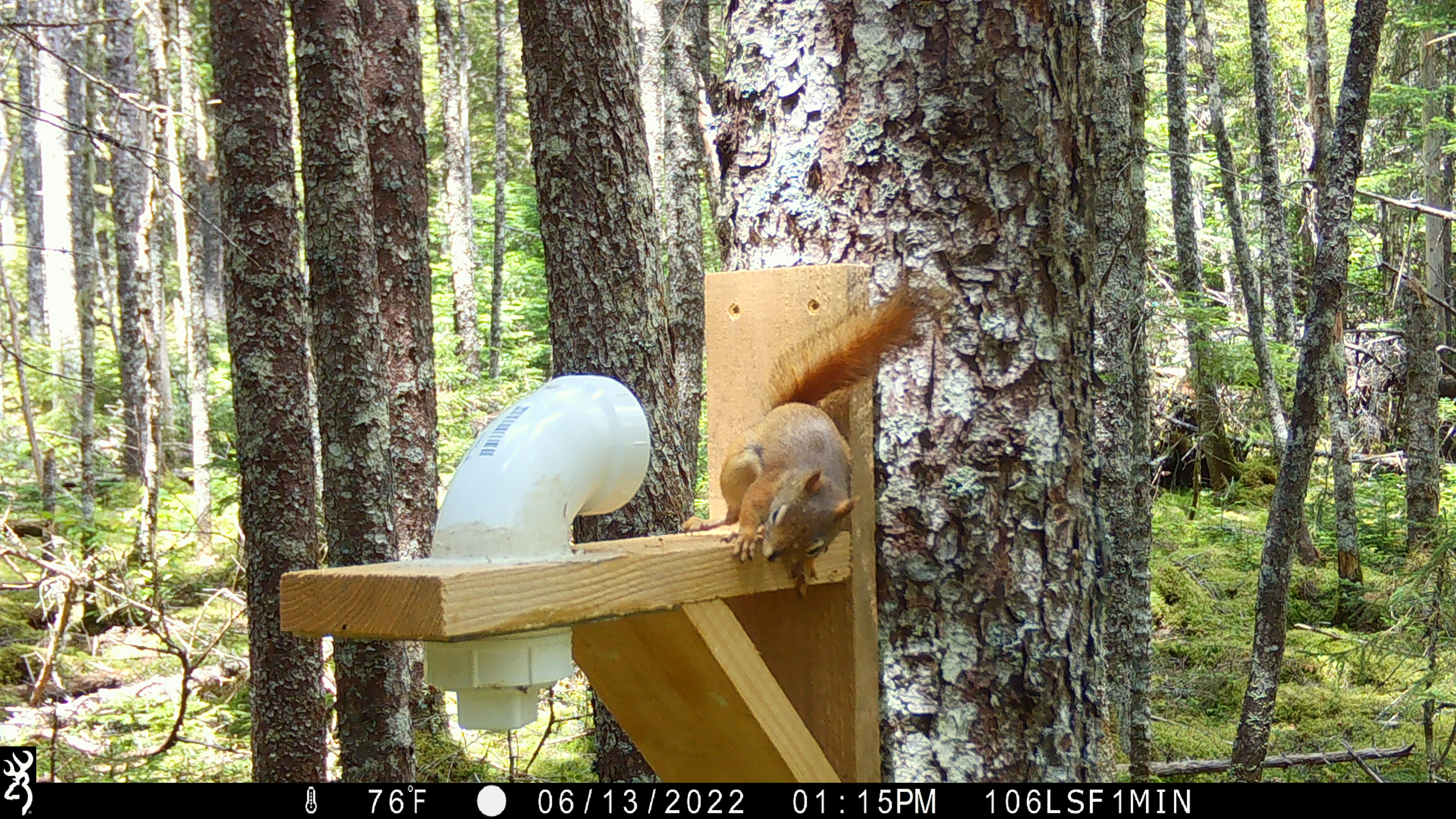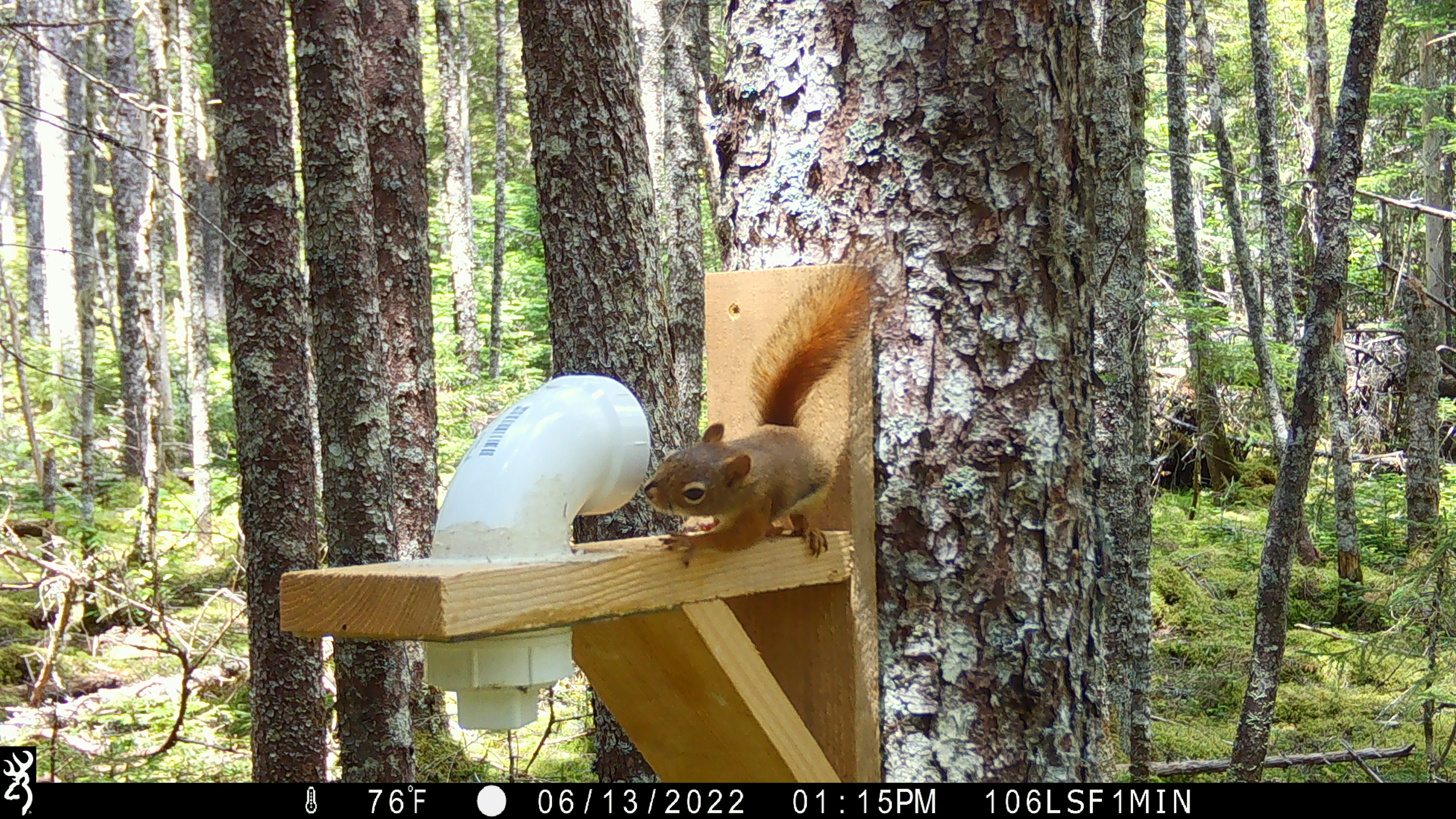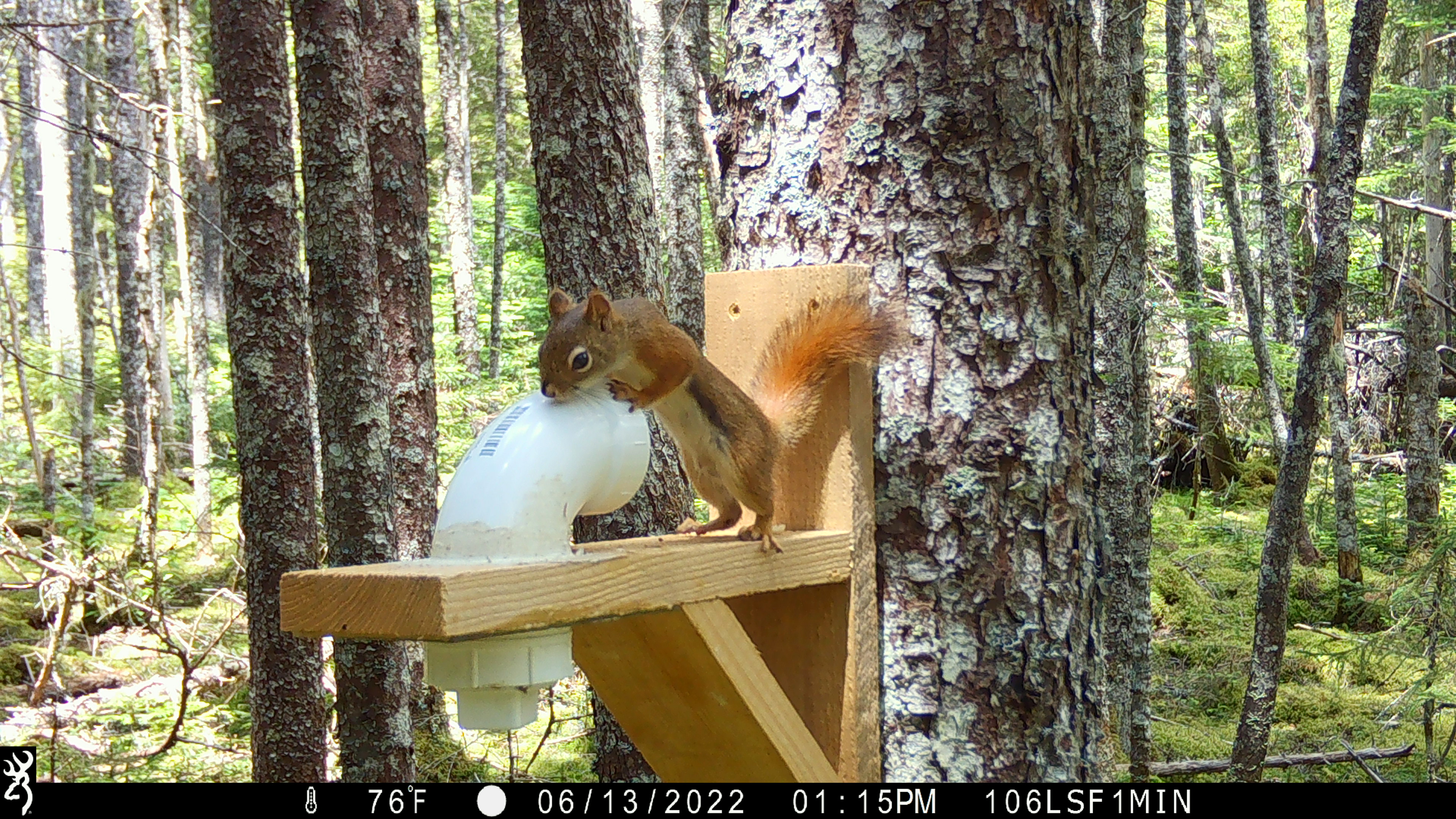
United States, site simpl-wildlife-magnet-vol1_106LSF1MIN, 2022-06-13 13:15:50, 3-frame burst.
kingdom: Animalia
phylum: Chordata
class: Mammalia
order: Rodentia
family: Sciuridae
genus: Tamiasciurus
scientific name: Tamiasciurus hudsonicus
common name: red squirrel